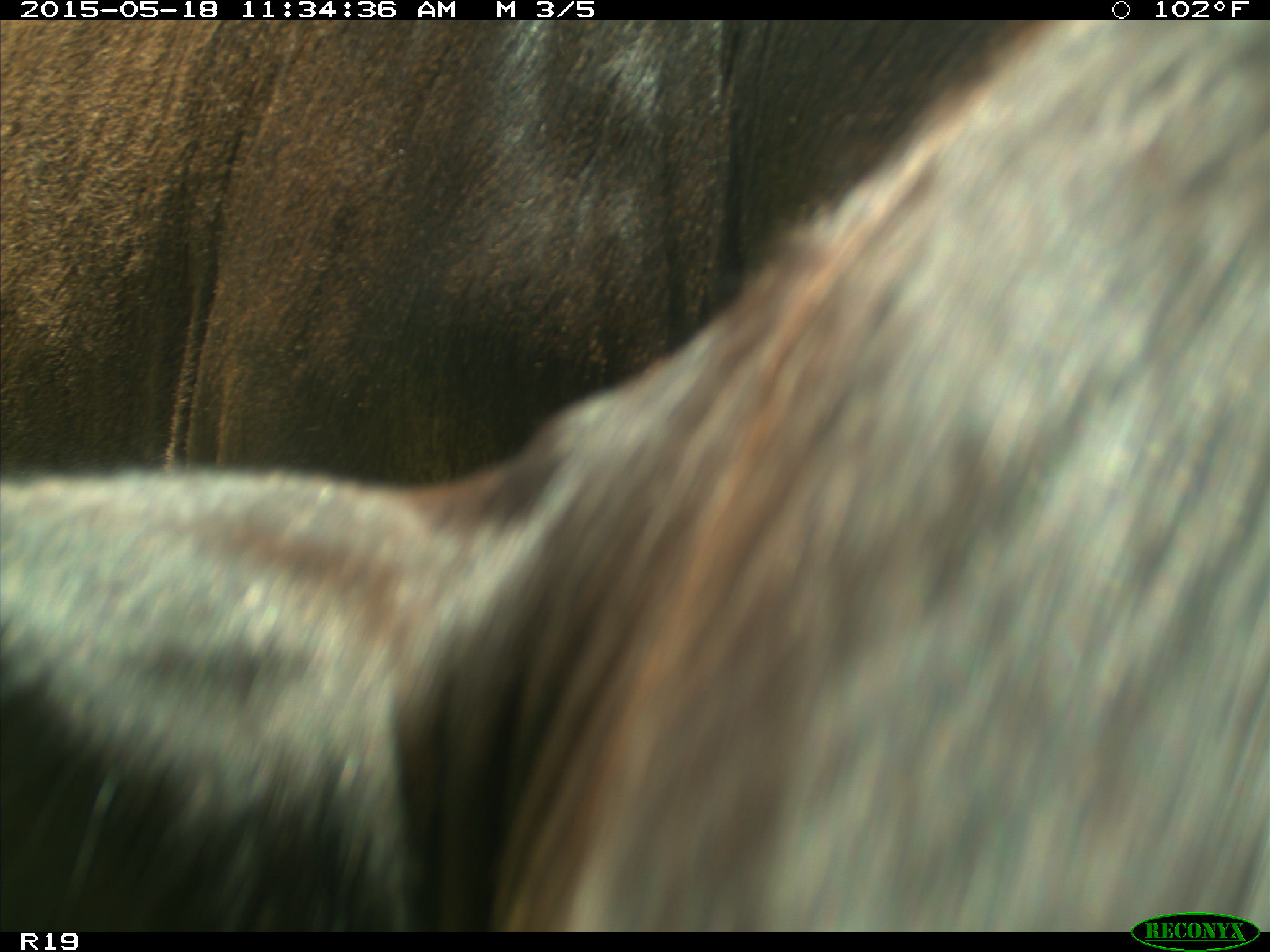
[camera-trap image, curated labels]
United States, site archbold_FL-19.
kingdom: Animalia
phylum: Chordata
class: Mammalia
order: Artiodactyla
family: Bovidae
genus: Bos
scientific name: Bos taurus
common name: domestic cow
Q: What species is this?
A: Bos taurus (domestic cow).